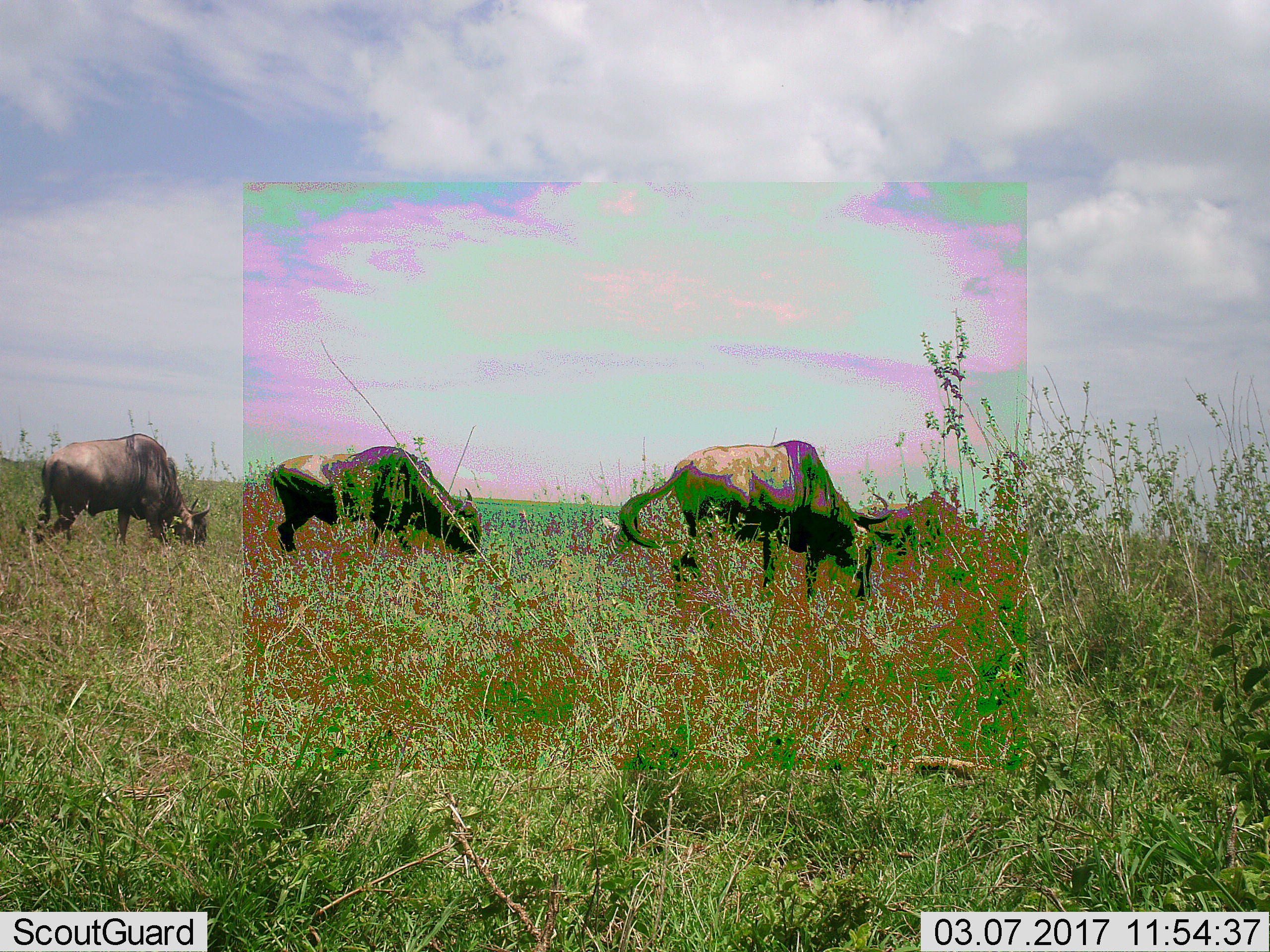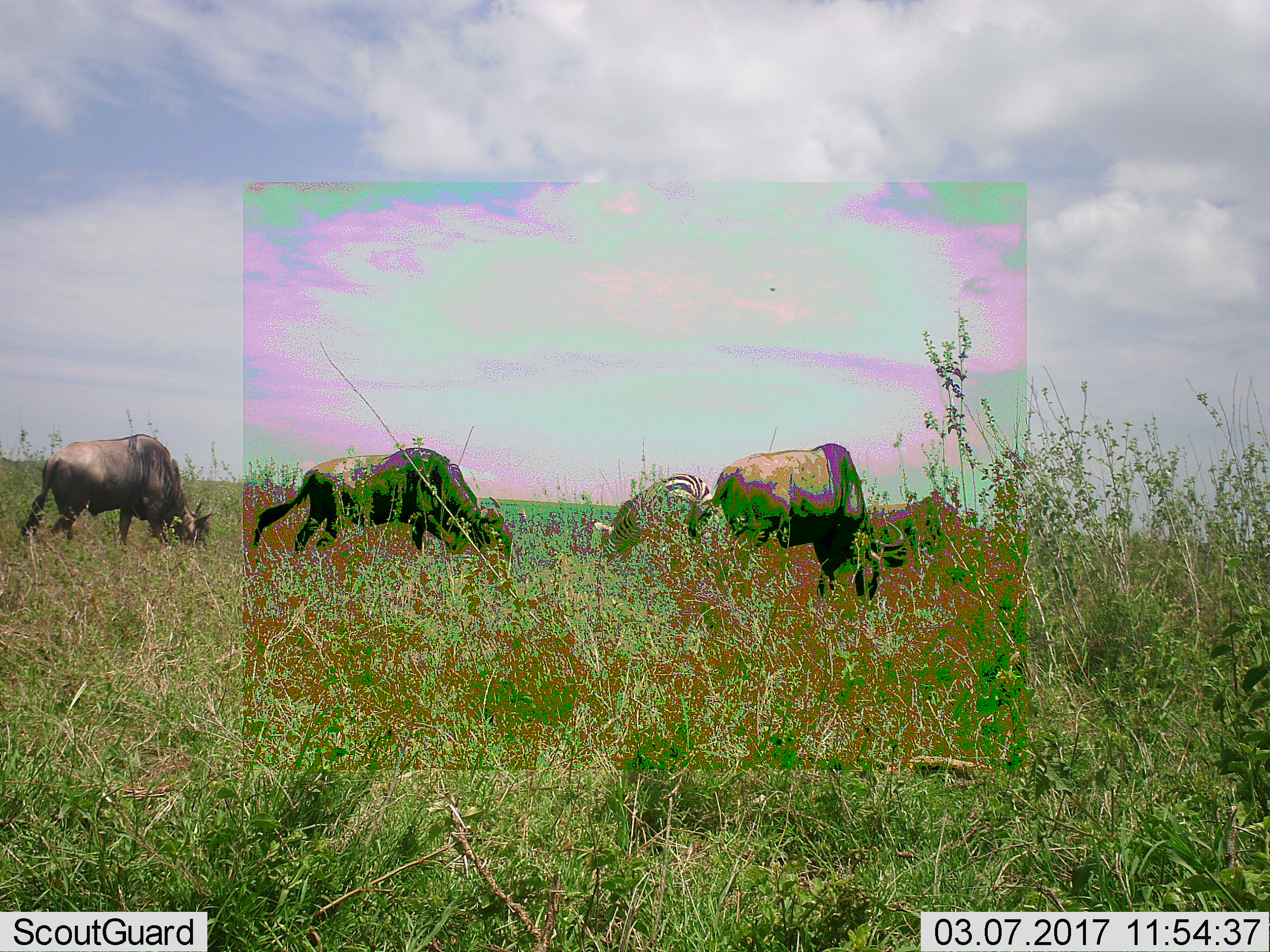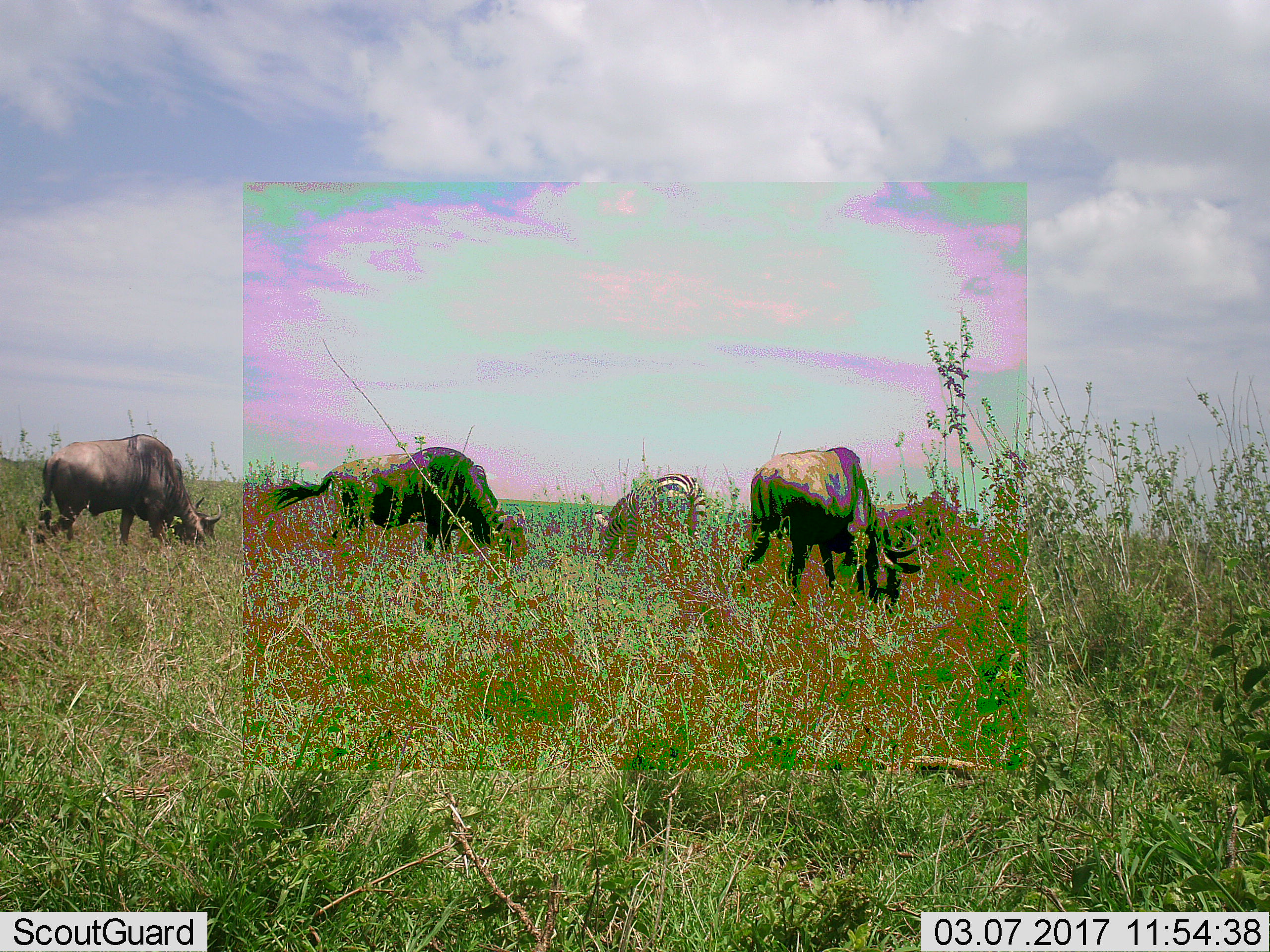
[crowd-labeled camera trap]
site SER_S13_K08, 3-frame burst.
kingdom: Animalia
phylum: Chordata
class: Mammalia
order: Artiodactyla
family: Bovidae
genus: Connochaetes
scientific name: Connochaetes taurinus taurinus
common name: blue wildebeest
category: wildebeestblue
Wildebeestblue (blue wildebeest) (Connochaetes taurinus taurinus), count 3. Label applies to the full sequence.